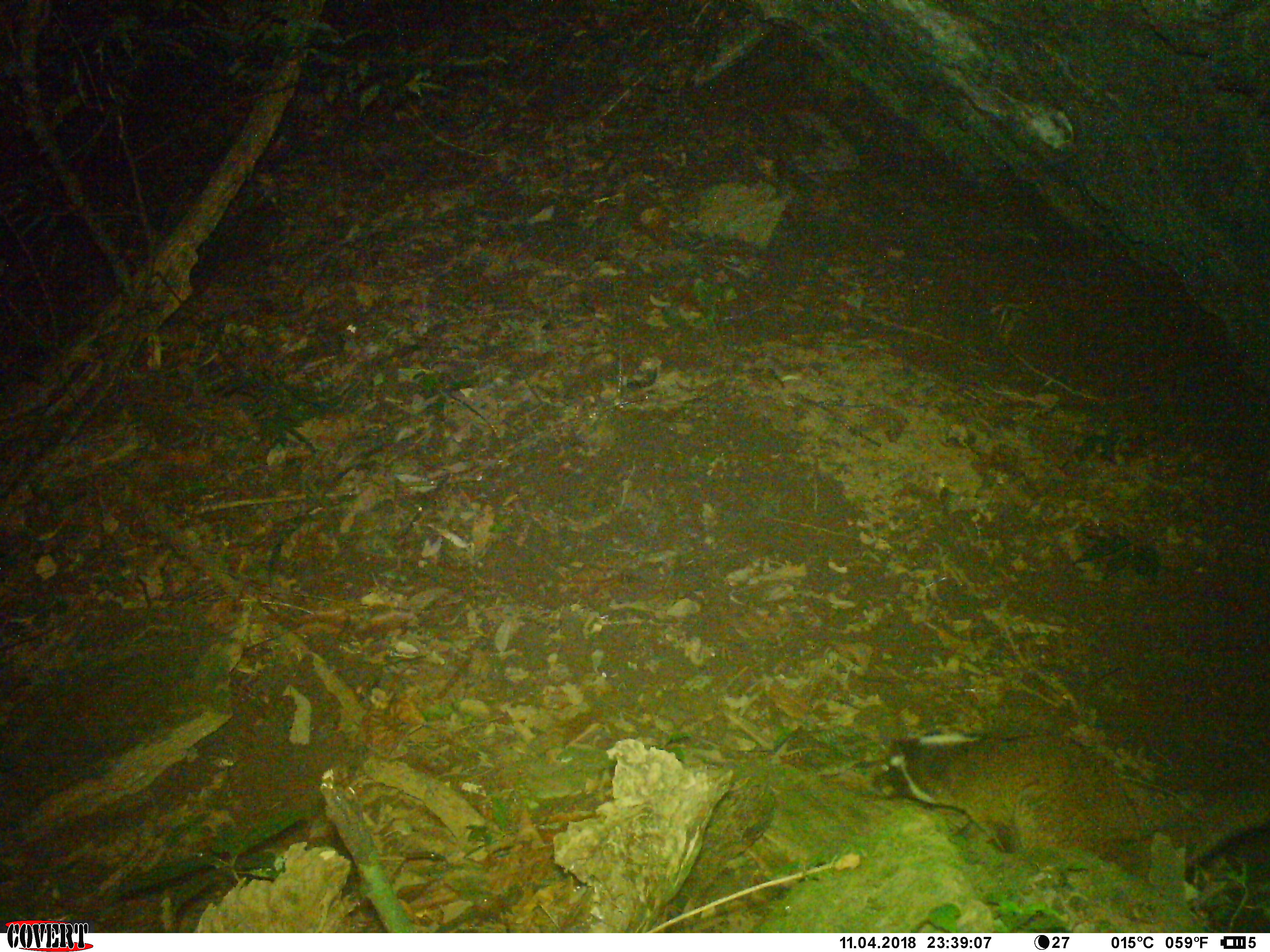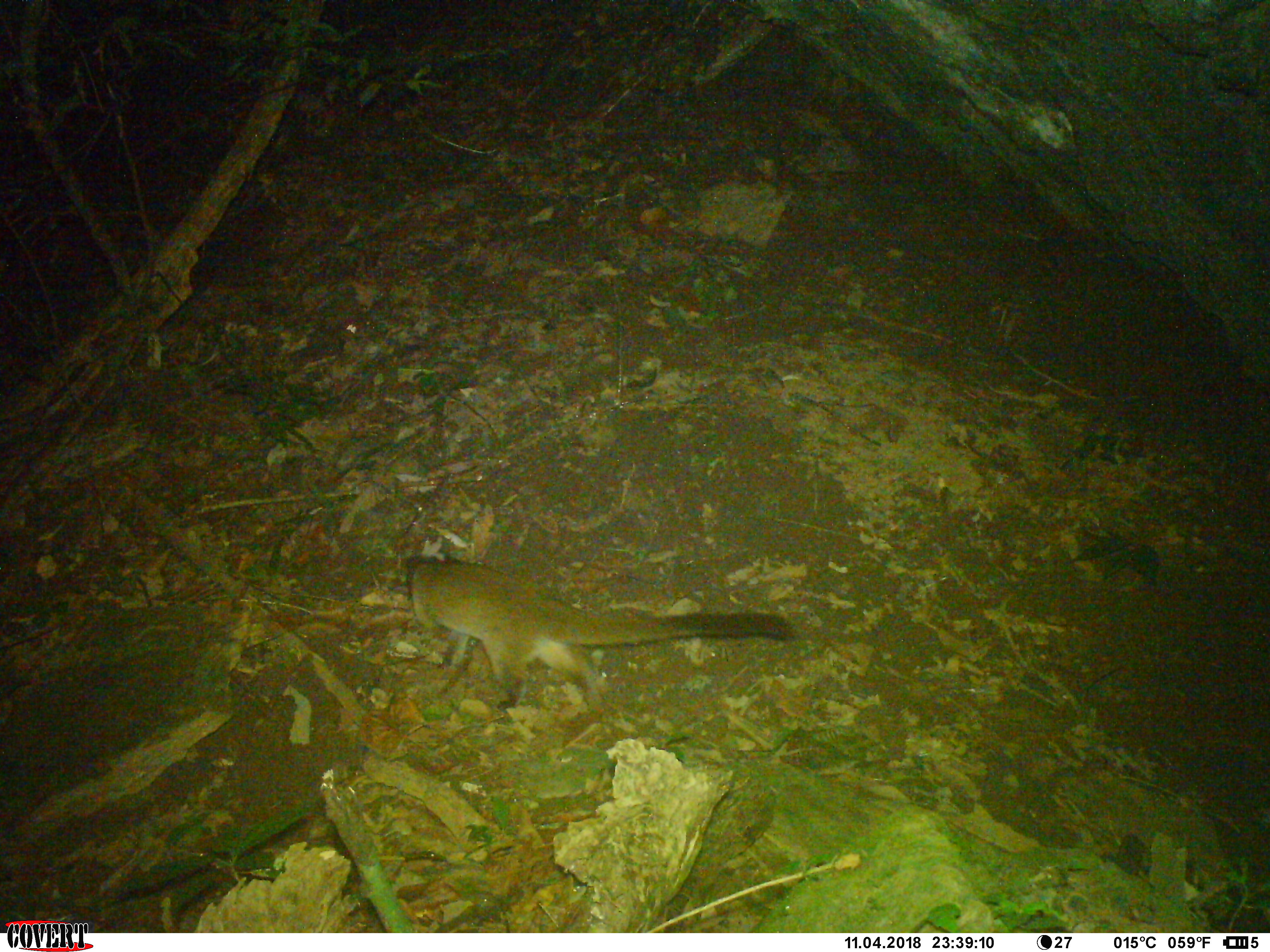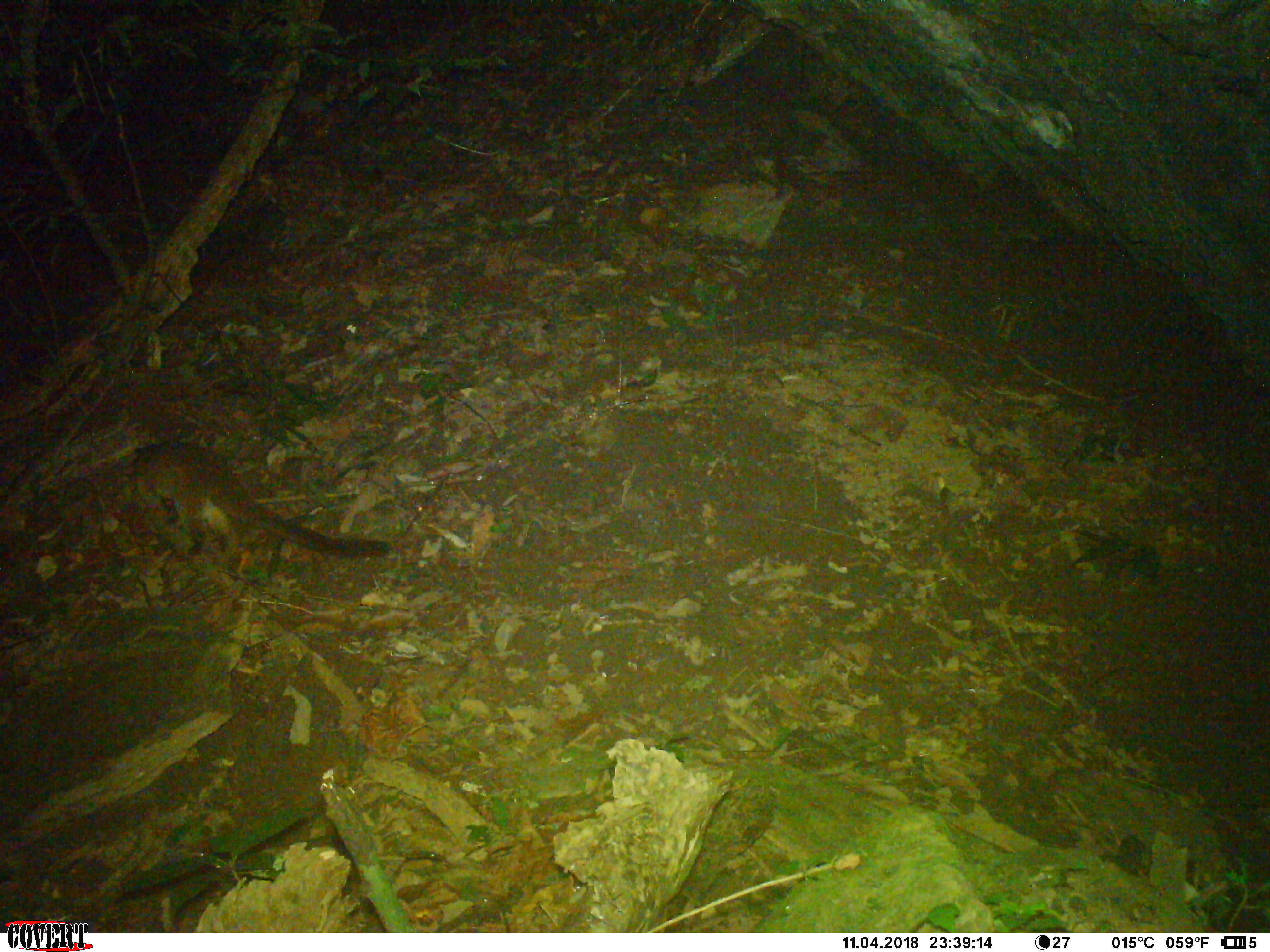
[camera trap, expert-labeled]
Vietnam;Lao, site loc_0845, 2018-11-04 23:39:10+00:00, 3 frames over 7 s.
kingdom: Animalia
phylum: Chordata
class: Mammalia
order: Carnivora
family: Viverridae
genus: Paguma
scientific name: Paguma larvata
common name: masked palm civet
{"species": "masked palm civet (Paguma larvata)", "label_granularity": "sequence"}